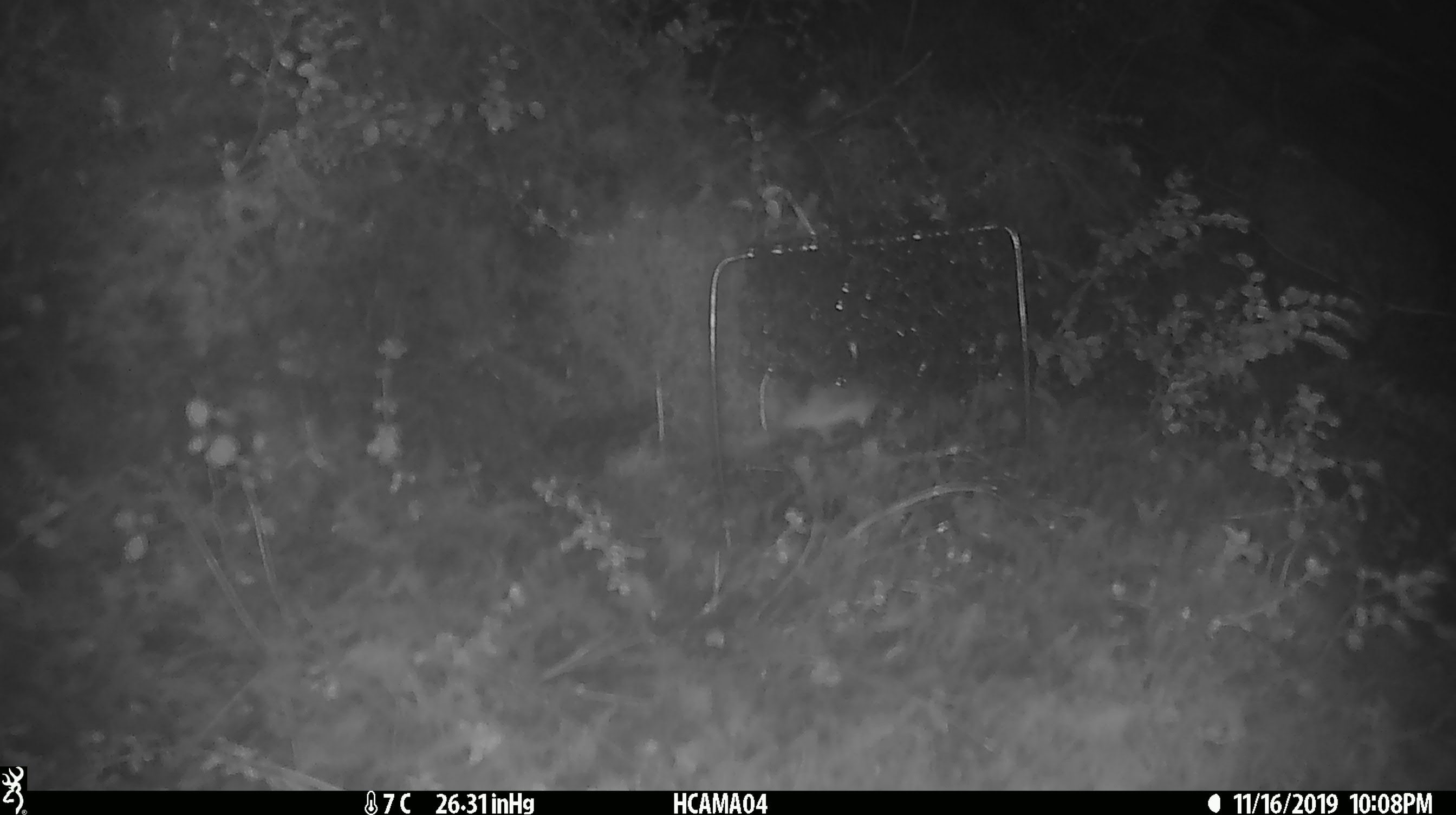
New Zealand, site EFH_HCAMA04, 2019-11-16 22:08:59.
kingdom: Animalia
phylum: Chordata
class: Mammalia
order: Rodentia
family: Muridae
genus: Mus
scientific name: Mus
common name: mouse